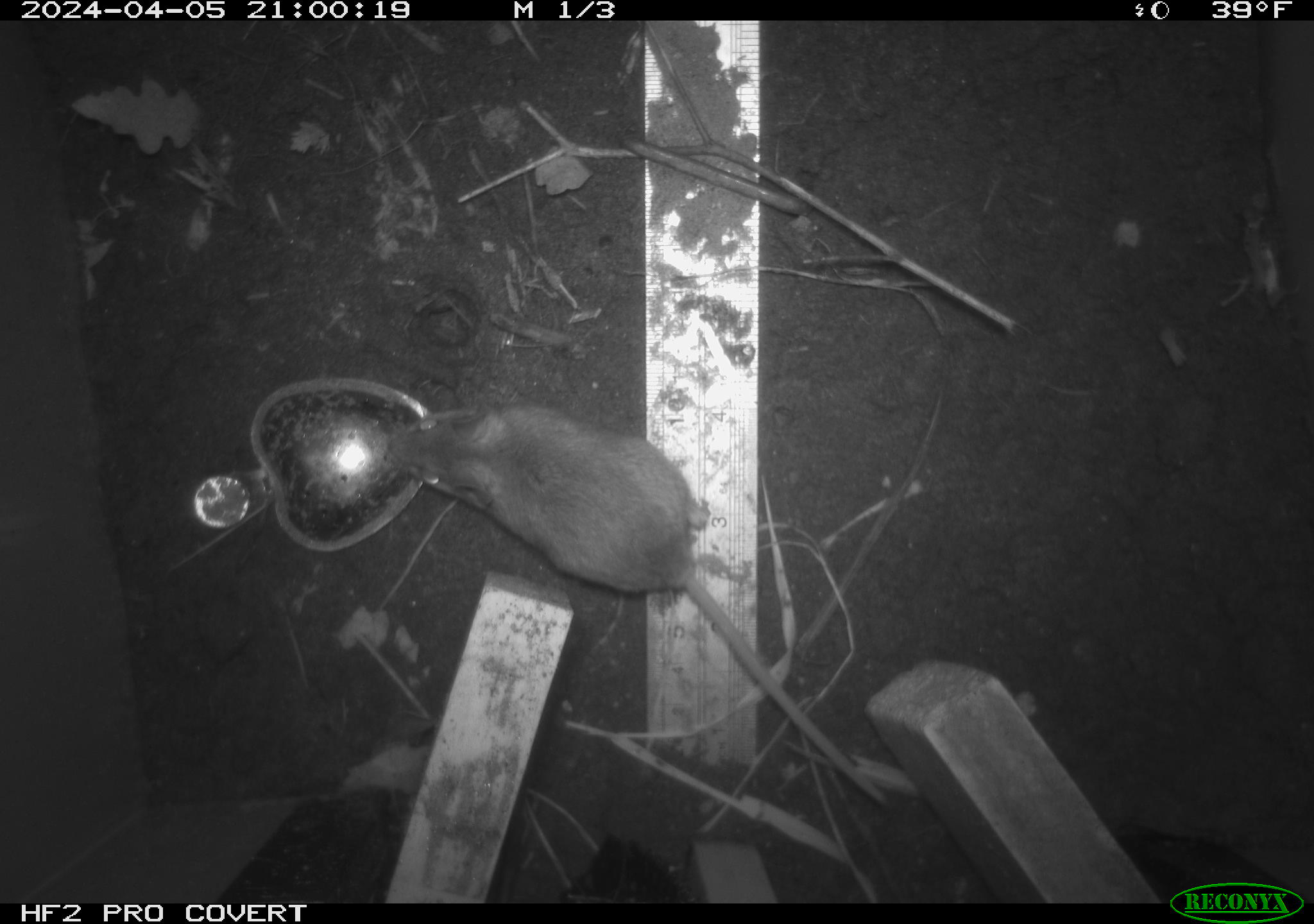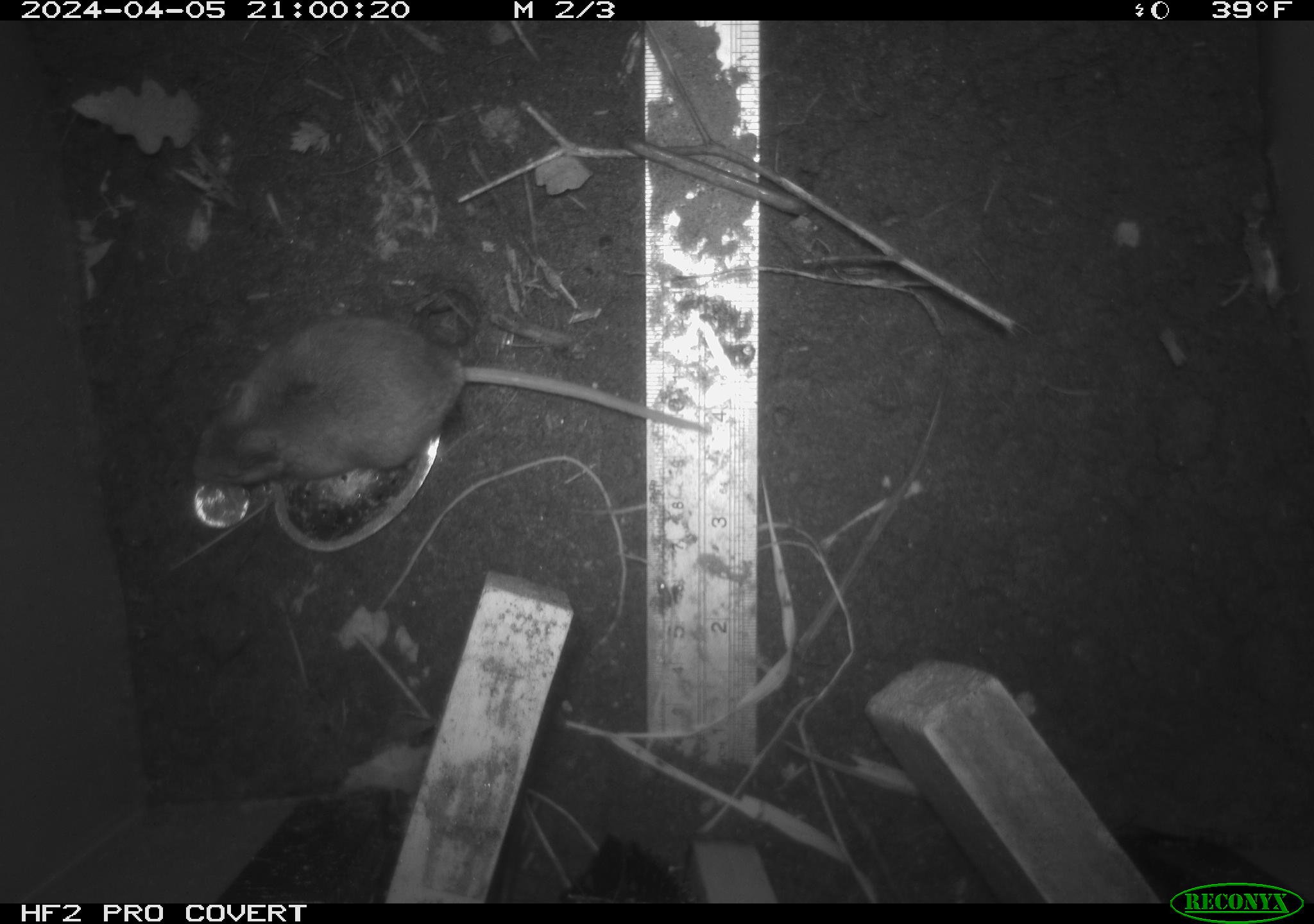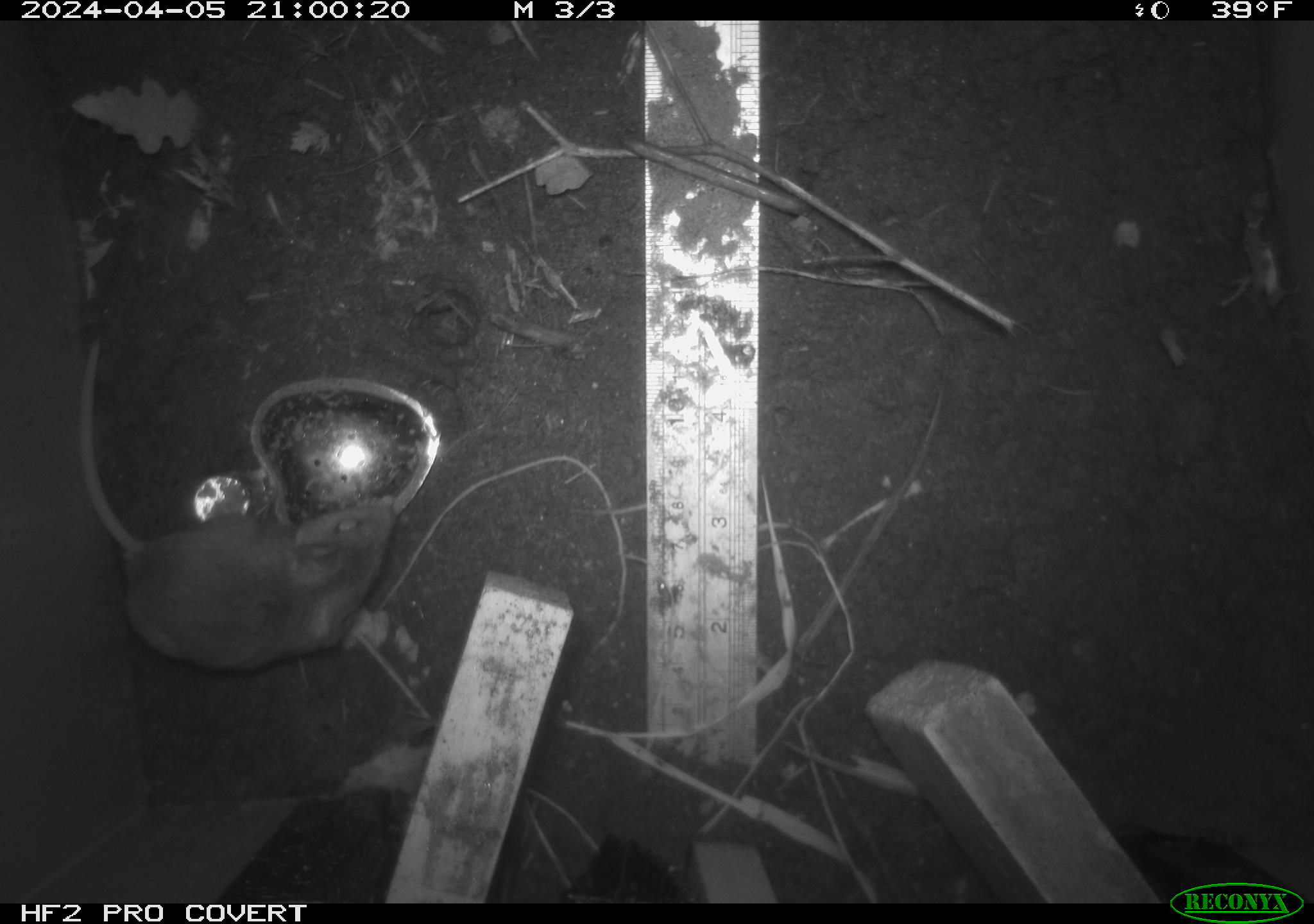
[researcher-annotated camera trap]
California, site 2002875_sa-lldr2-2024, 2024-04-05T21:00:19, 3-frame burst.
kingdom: Animalia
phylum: Chordata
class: Mammalia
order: Rodentia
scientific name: Rodentia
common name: rodent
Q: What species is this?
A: Rodent (Rodentia).